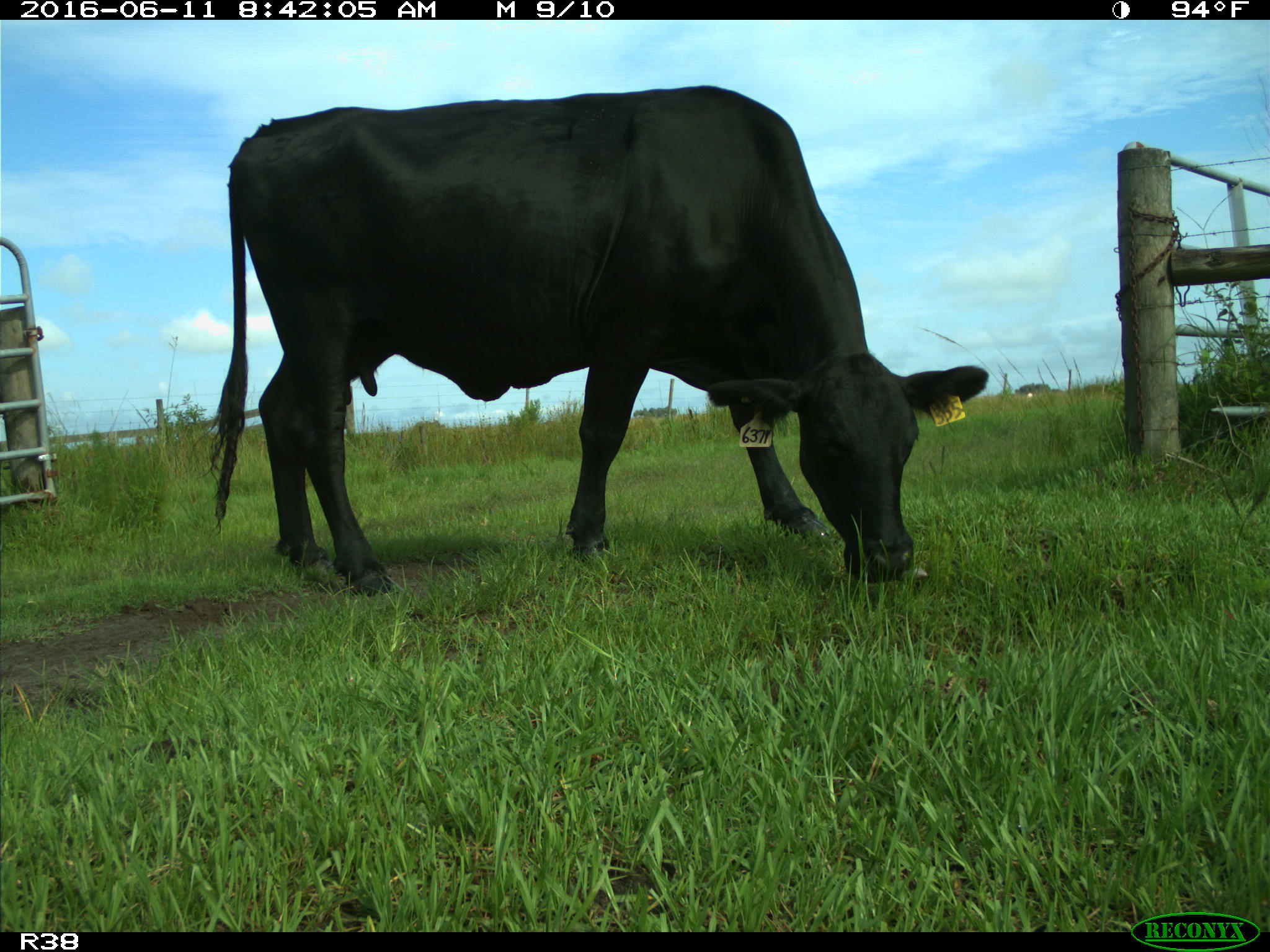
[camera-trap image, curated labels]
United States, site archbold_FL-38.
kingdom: Animalia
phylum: Chordata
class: Mammalia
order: Artiodactyla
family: Bovidae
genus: Bos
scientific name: Bos taurus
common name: domestic cow